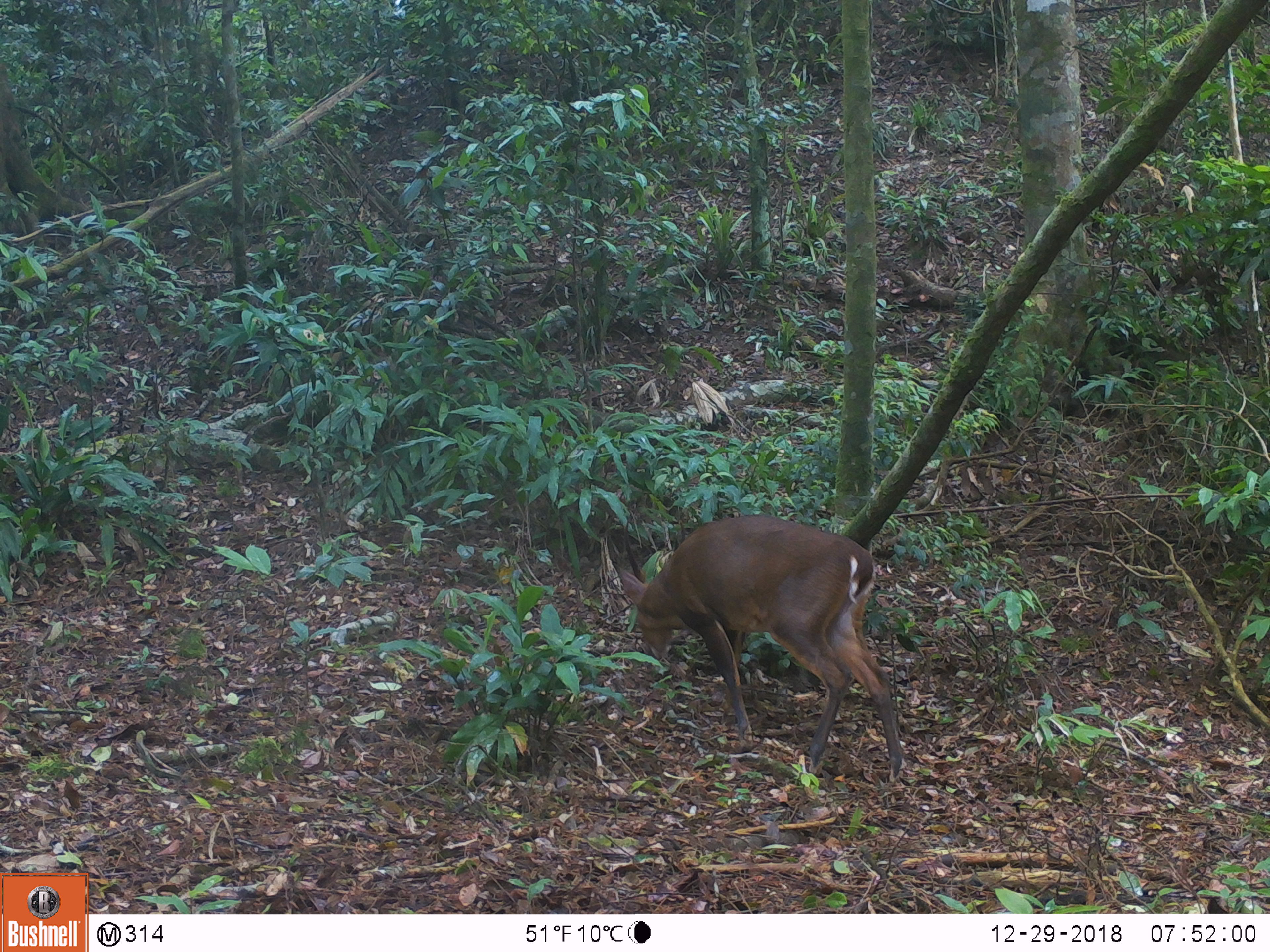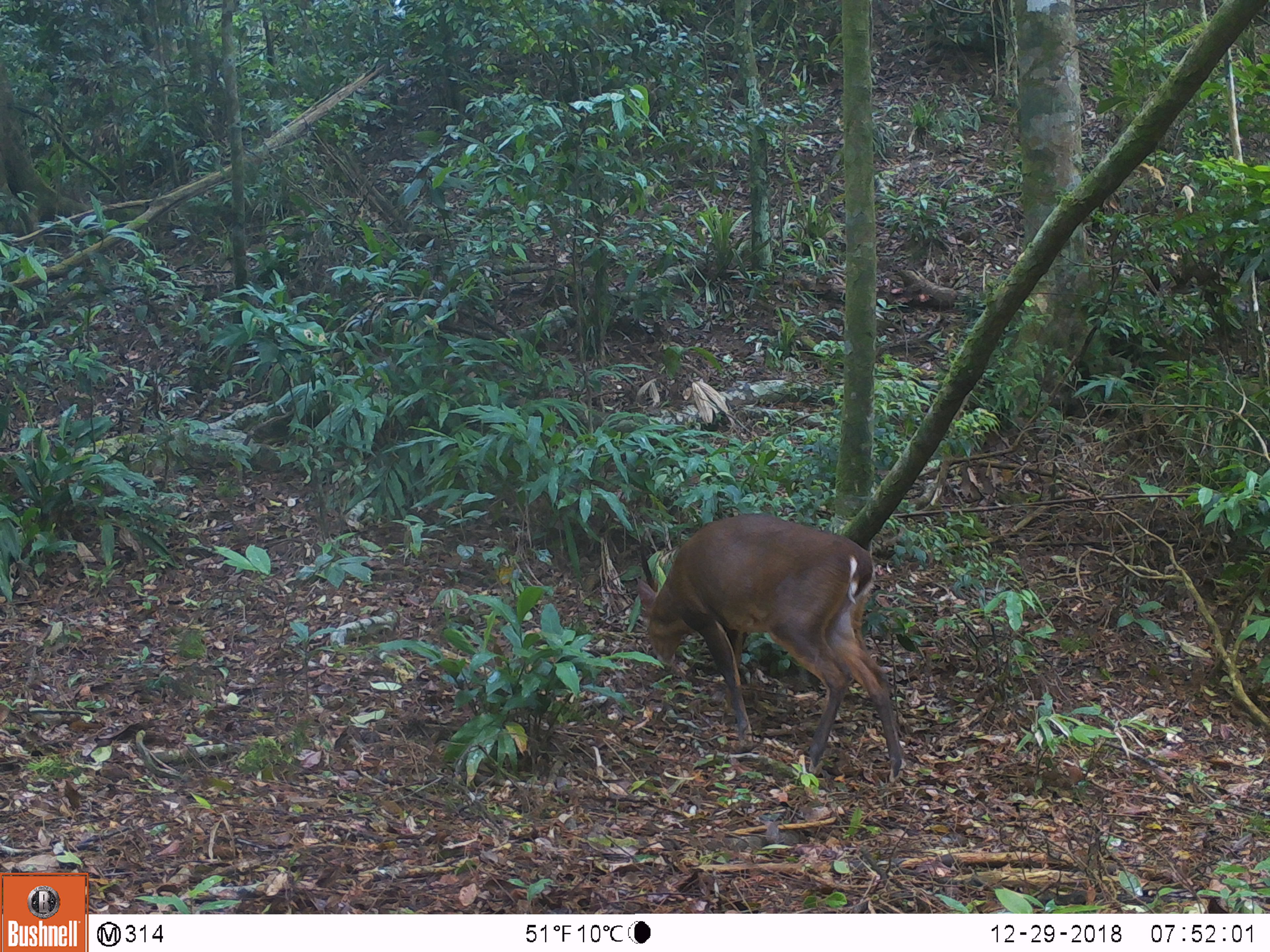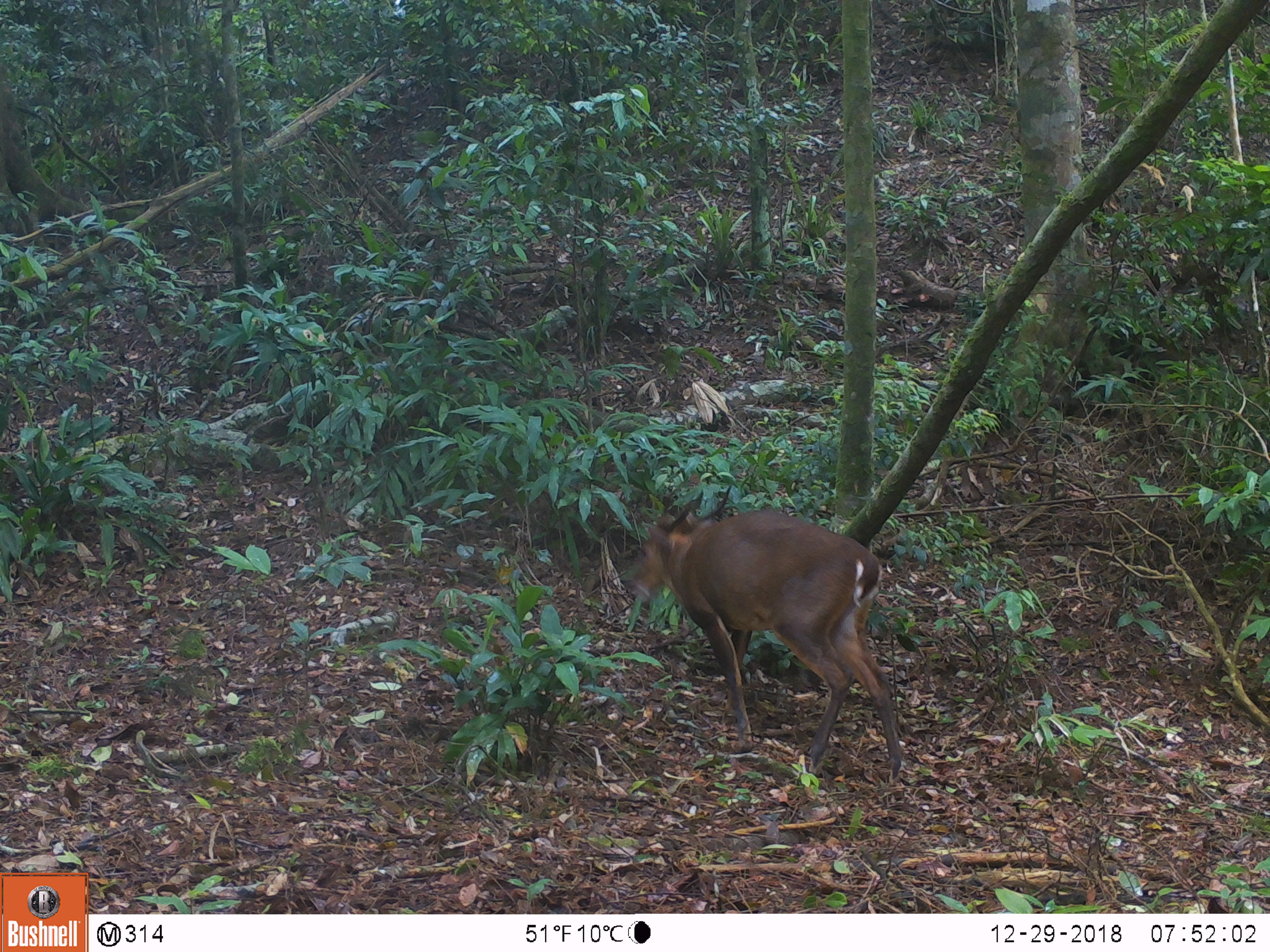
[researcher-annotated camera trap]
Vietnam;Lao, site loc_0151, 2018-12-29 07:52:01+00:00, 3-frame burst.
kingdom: Animalia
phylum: Chordata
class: Mammalia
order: Artiodactyla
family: Cervidae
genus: Muntiacus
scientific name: Muntiacus vuquangensis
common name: large-antlered muntjac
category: large antlered muntjac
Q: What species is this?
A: Large antlered muntjac (large-antlered muntjac) (Muntiacus vuquangensis).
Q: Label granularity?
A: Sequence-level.